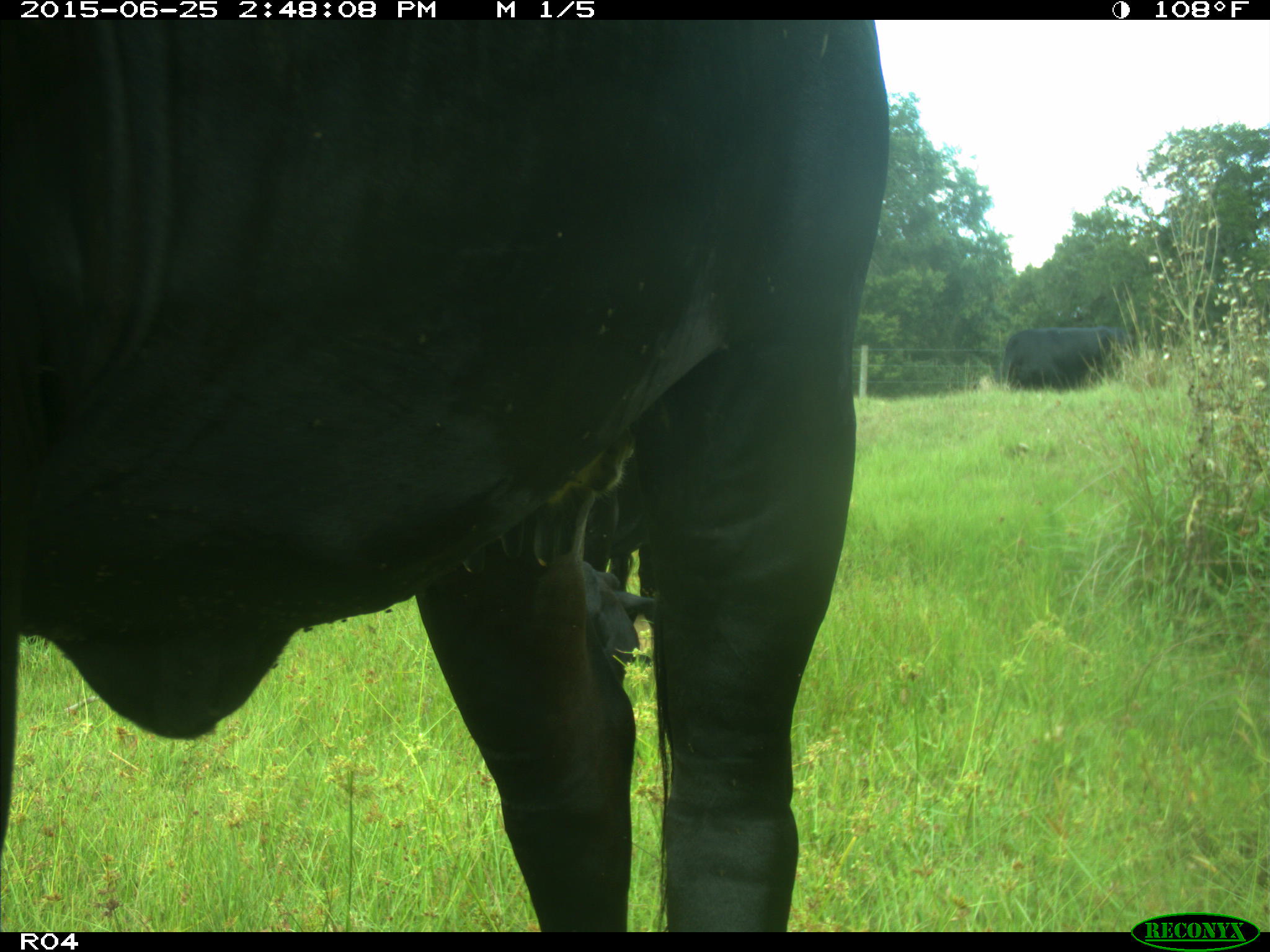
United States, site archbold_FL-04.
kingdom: Animalia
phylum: Chordata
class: Mammalia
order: Artiodactyla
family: Bovidae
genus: Bos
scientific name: Bos taurus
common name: domestic cow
Bos taurus (domestic cow).